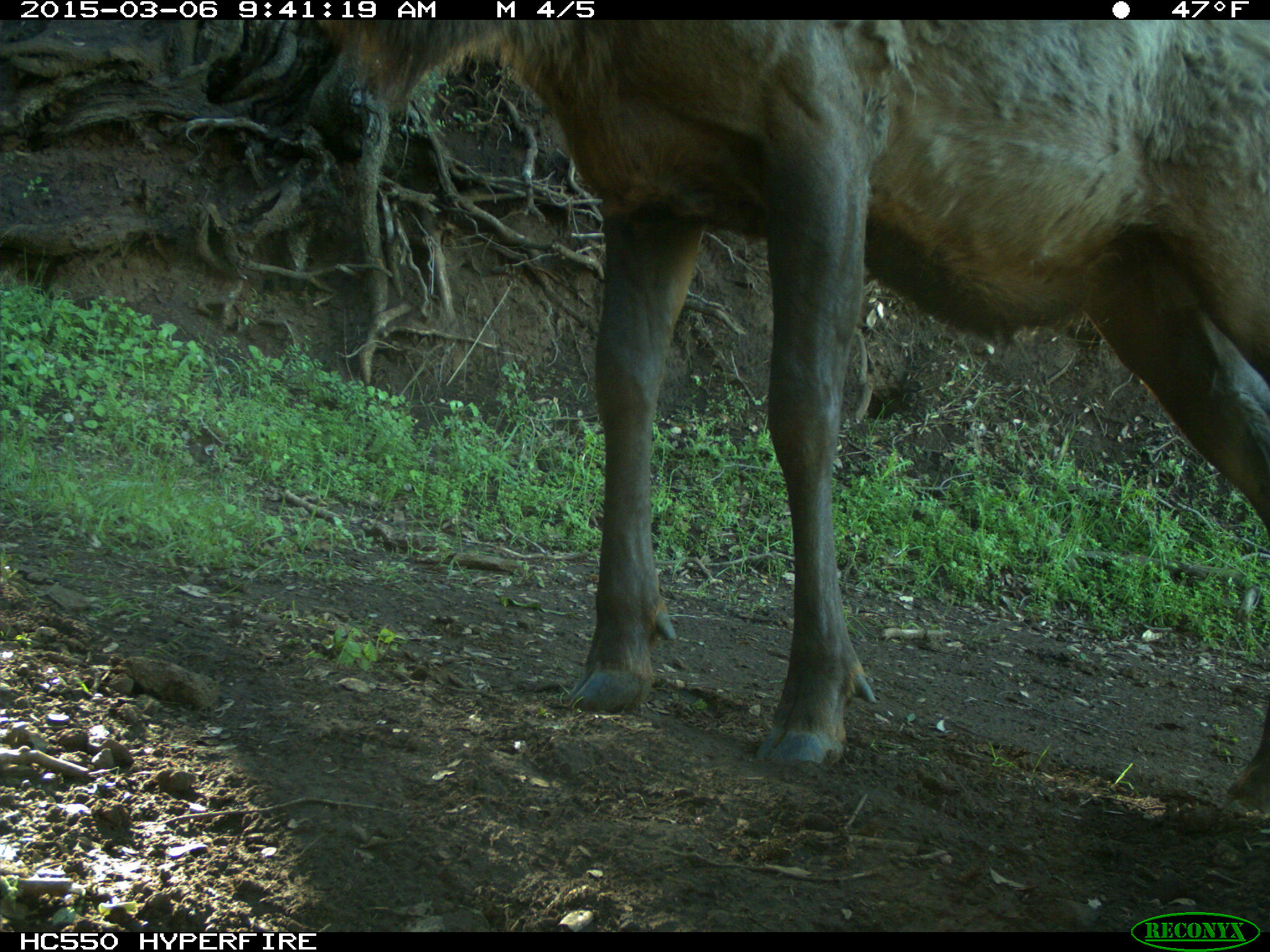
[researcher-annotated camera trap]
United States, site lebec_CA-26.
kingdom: Animalia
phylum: Chordata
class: Mammalia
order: Artiodactyla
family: Cervidae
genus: Cervus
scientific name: Cervus canadensis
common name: elk